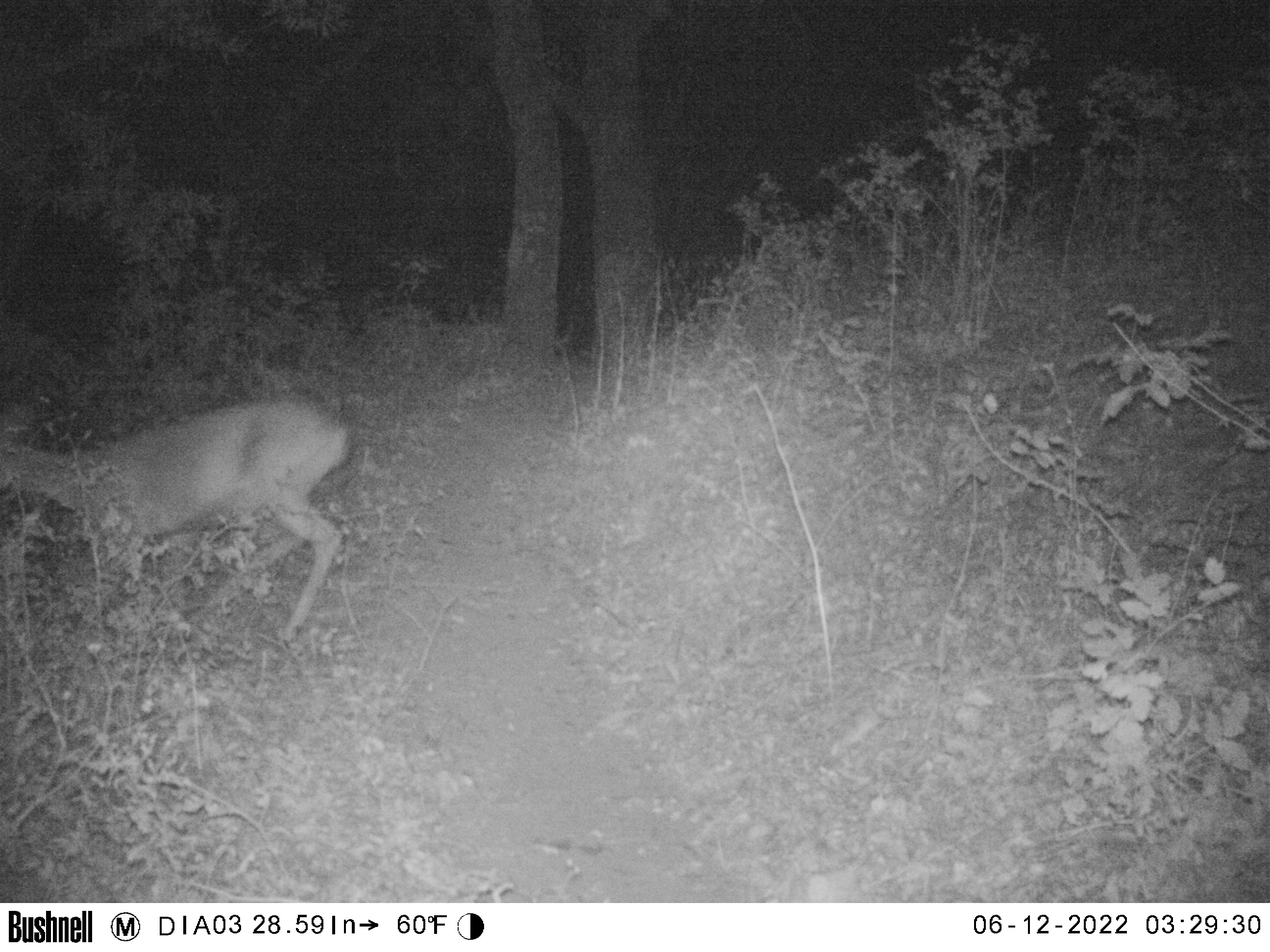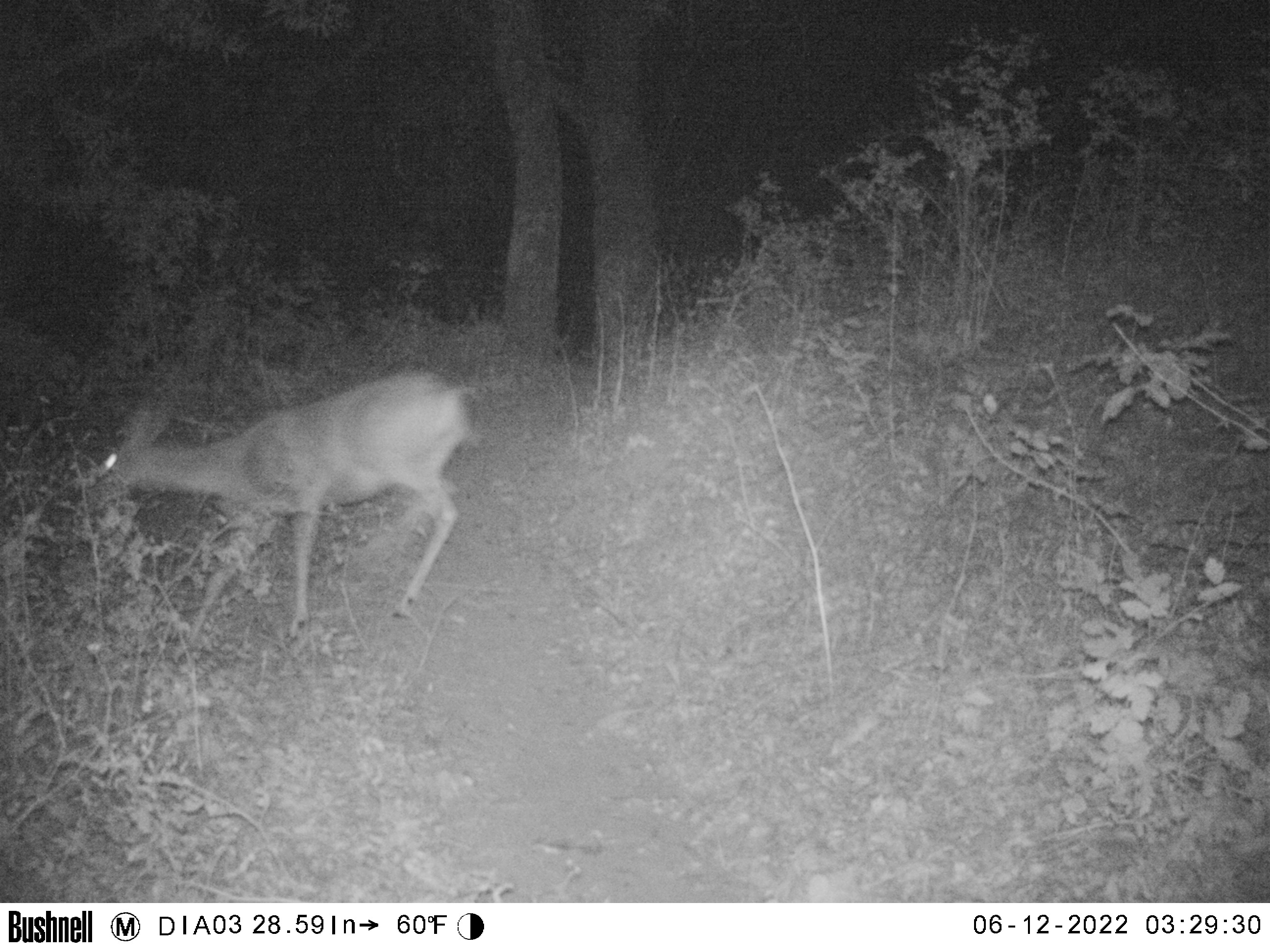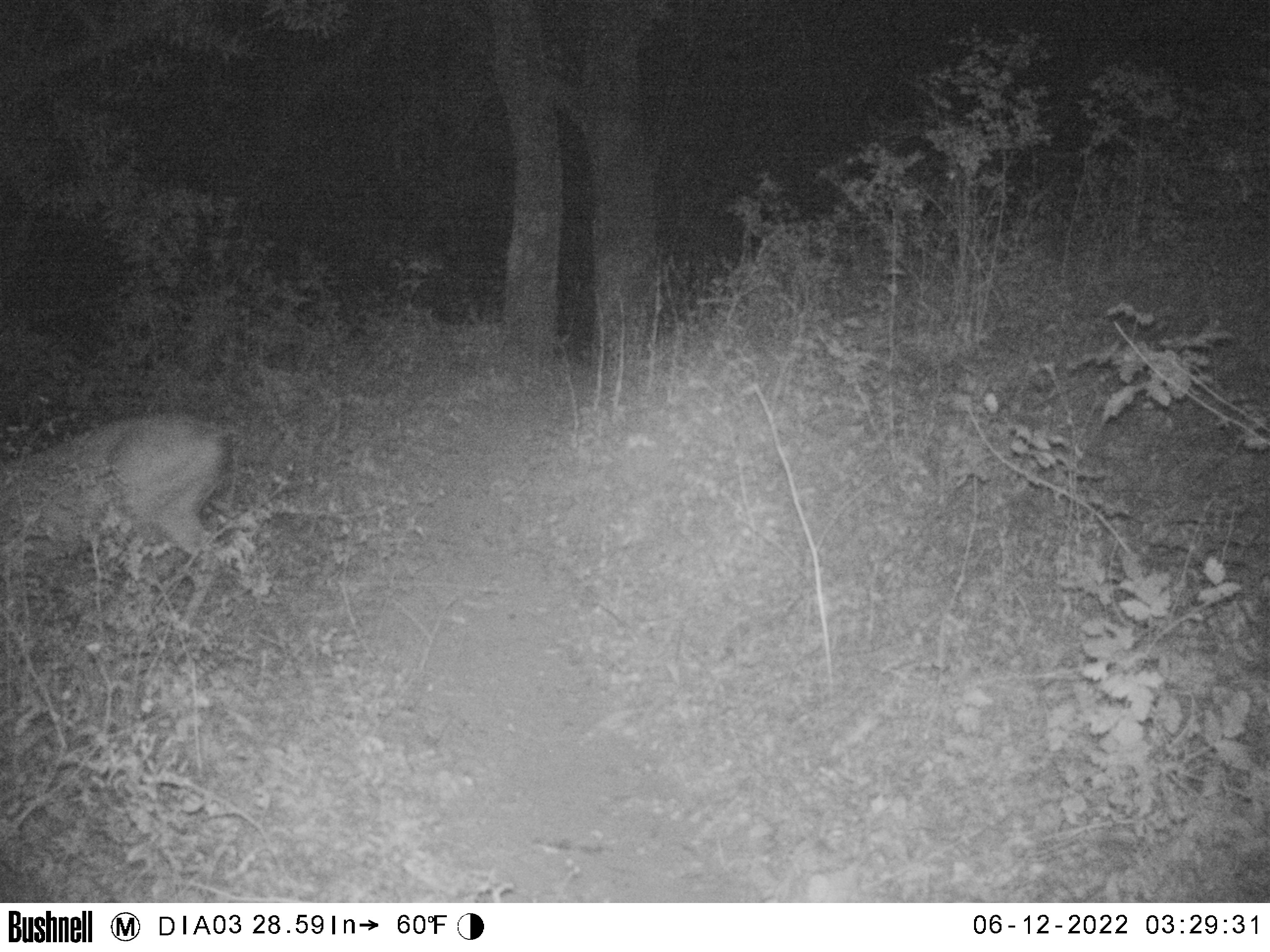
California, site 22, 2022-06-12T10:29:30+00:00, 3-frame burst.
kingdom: Animalia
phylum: Chordata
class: Mammalia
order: Artiodactyla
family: Cervidae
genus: Odocoileus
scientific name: Odocoileus hemionus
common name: mule deer